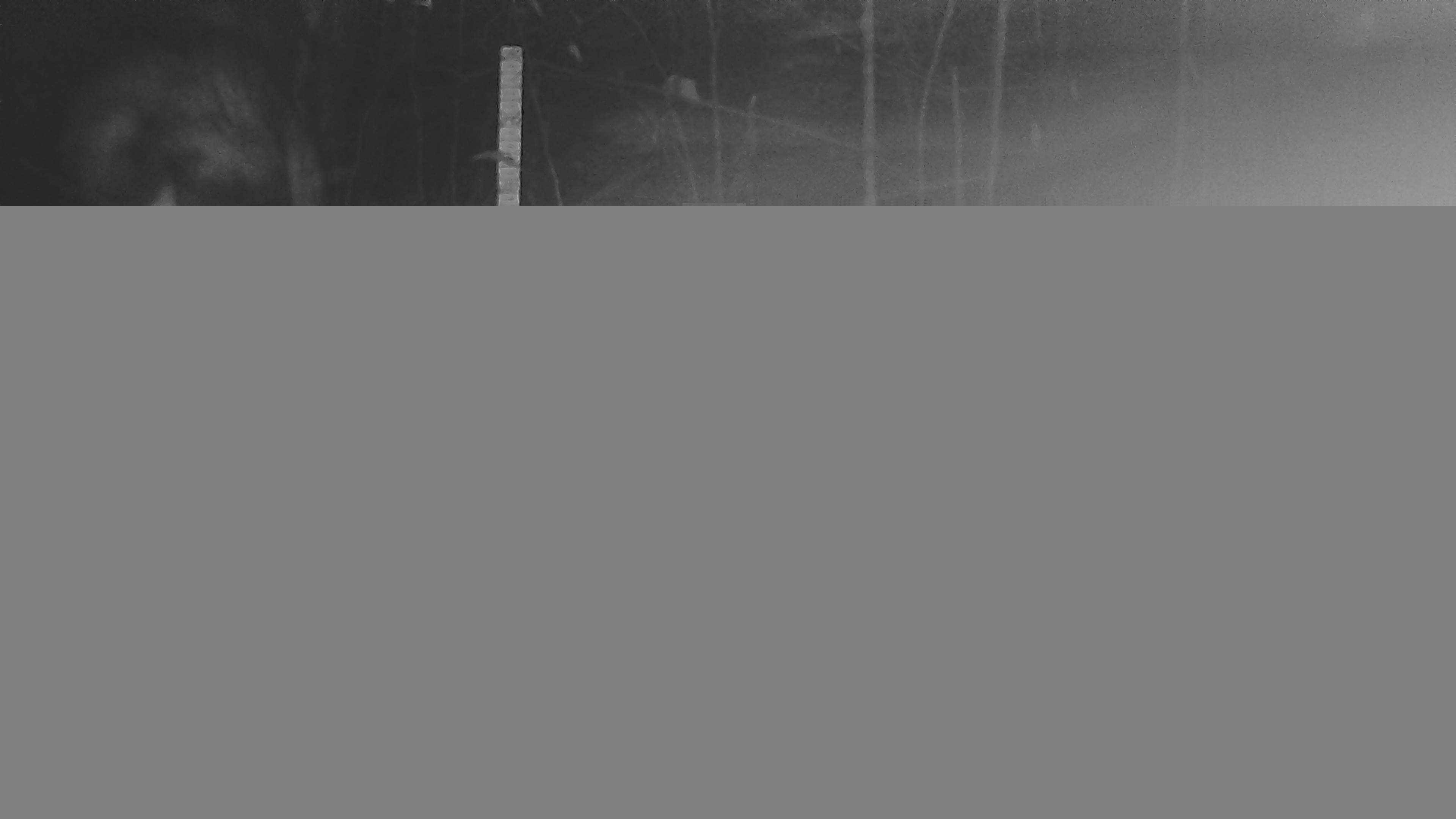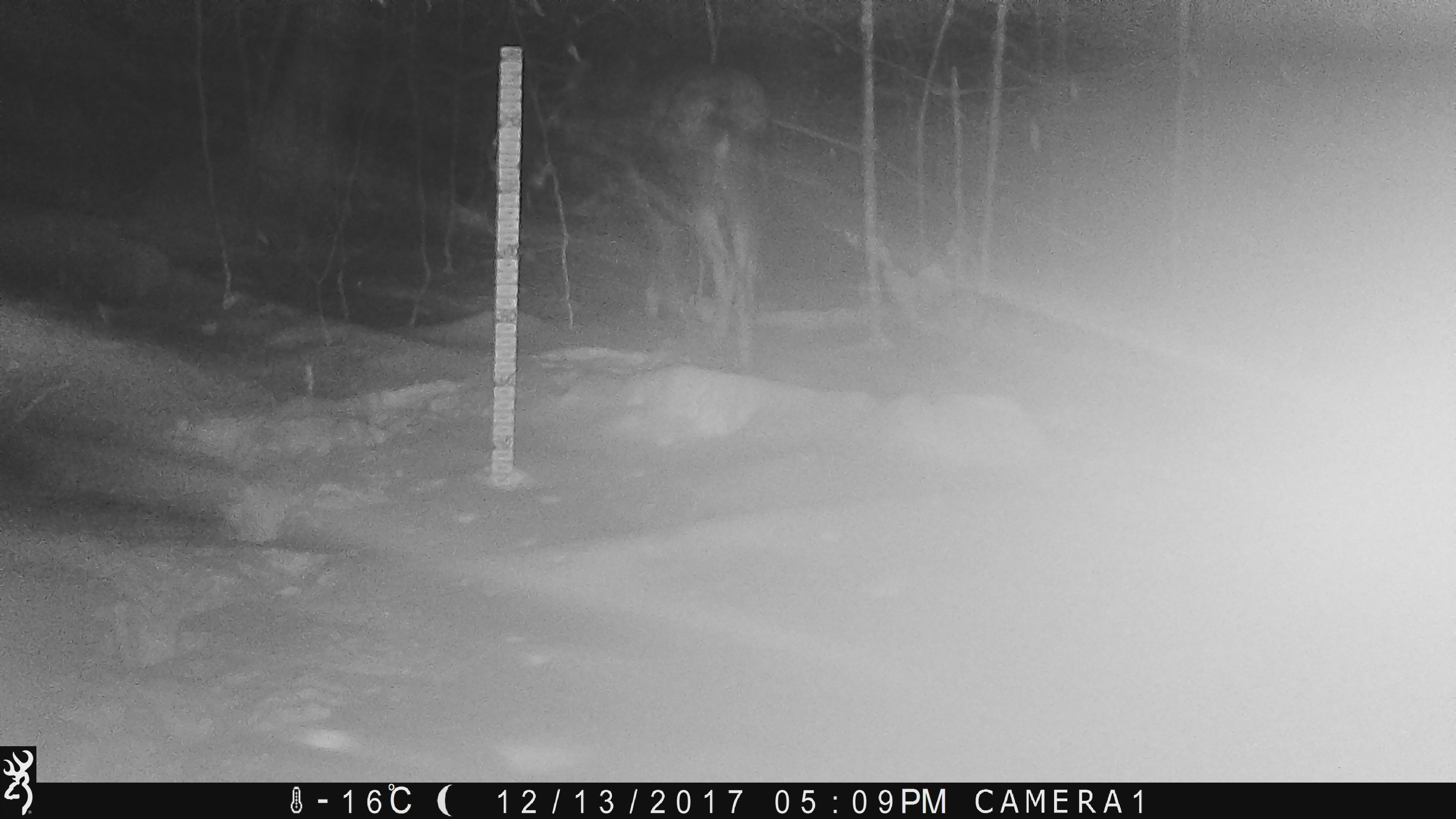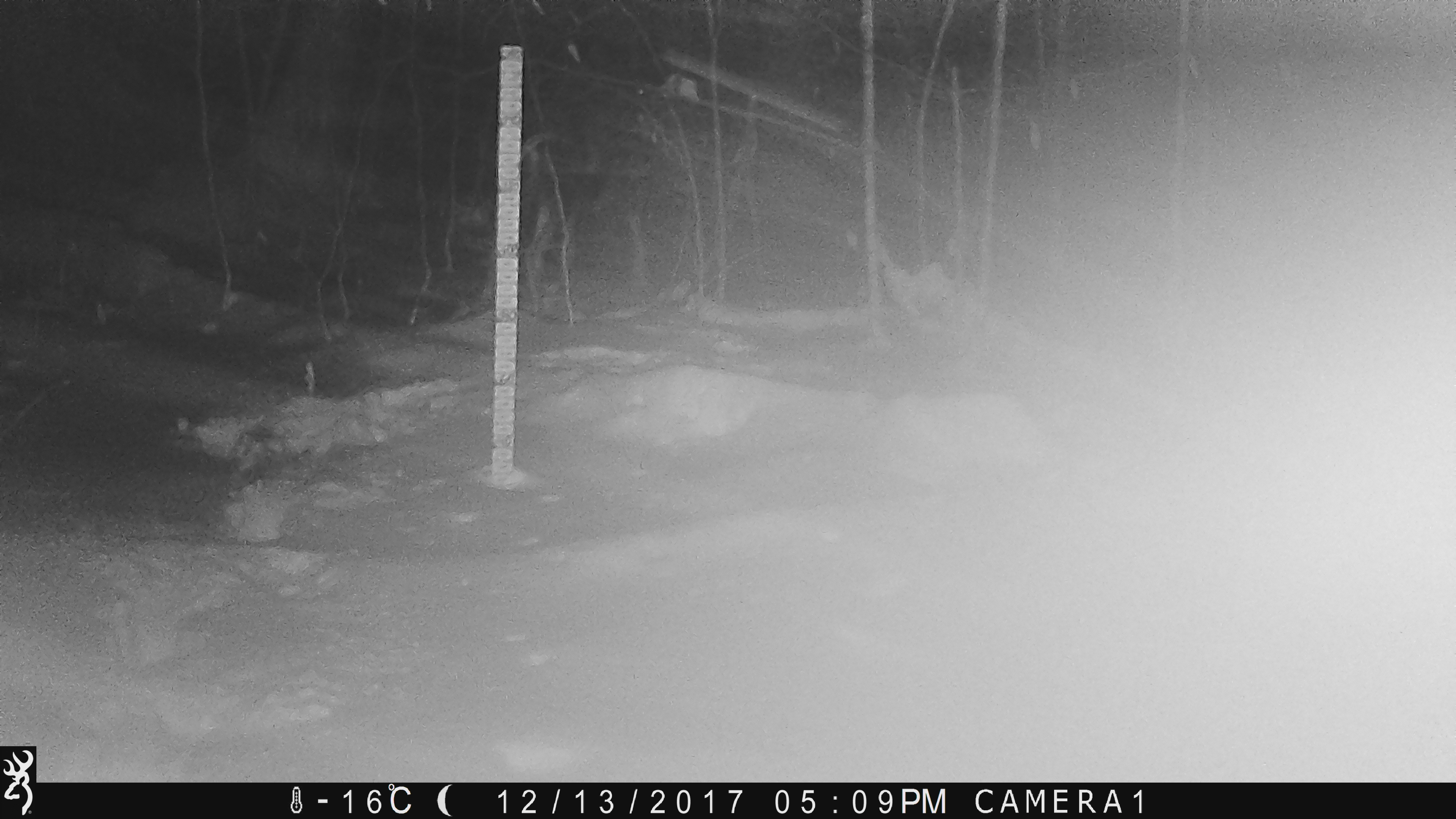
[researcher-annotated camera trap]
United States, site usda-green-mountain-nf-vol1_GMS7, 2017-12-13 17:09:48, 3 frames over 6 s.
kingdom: Animalia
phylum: Chordata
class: Mammalia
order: Artiodactyla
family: Cervidae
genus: Alces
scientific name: Alces alces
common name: moose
Moose (Alces alces).